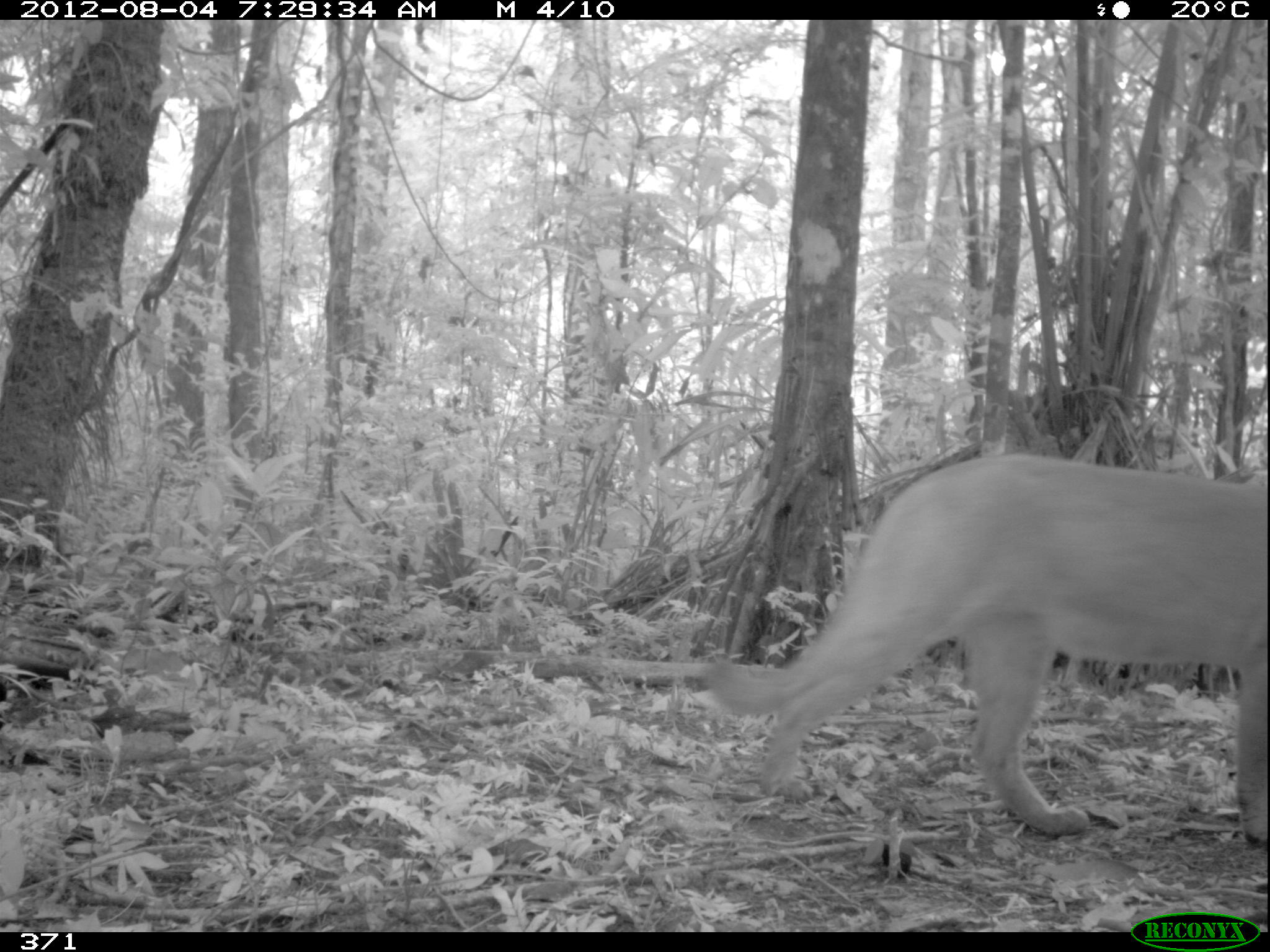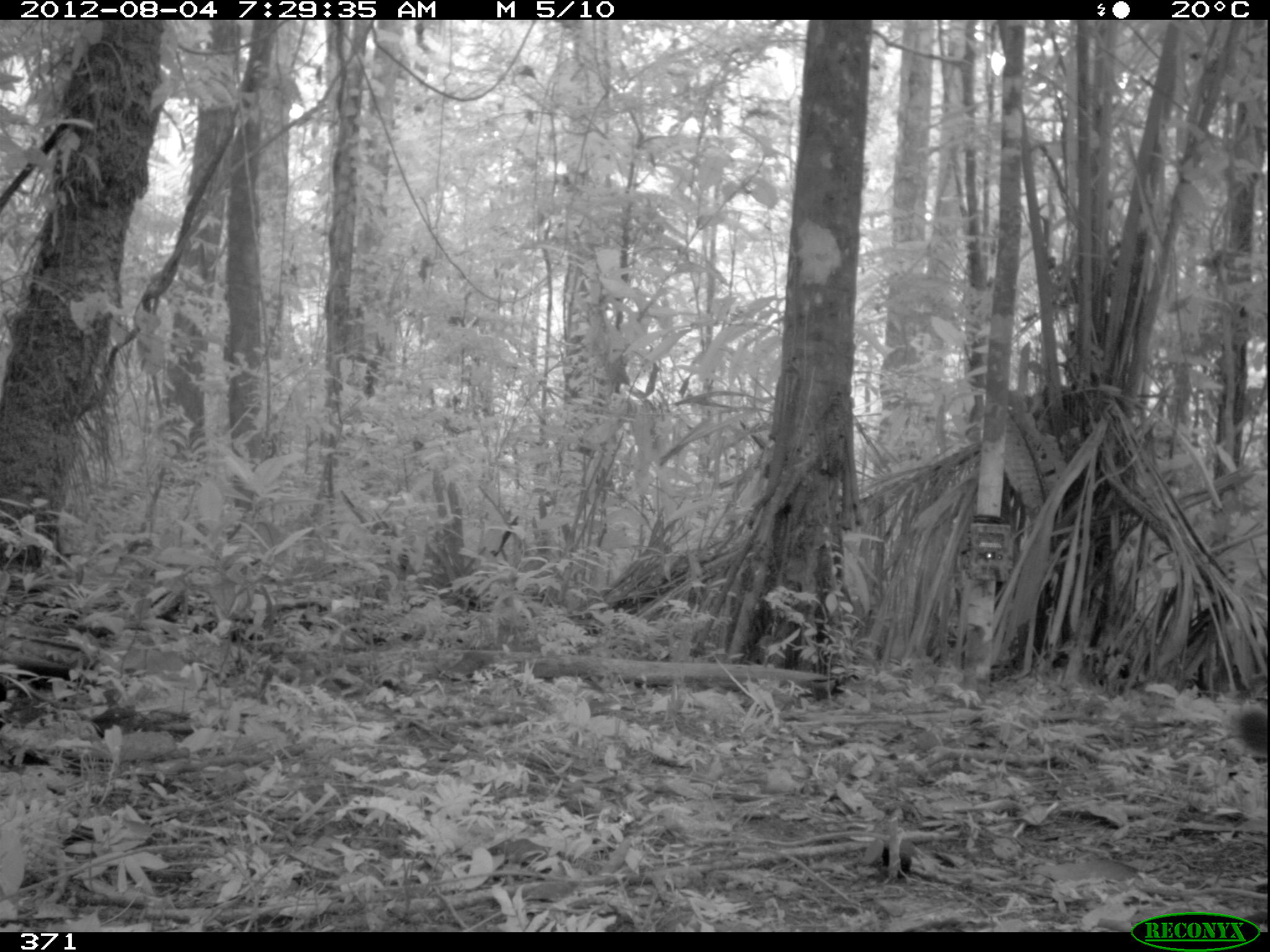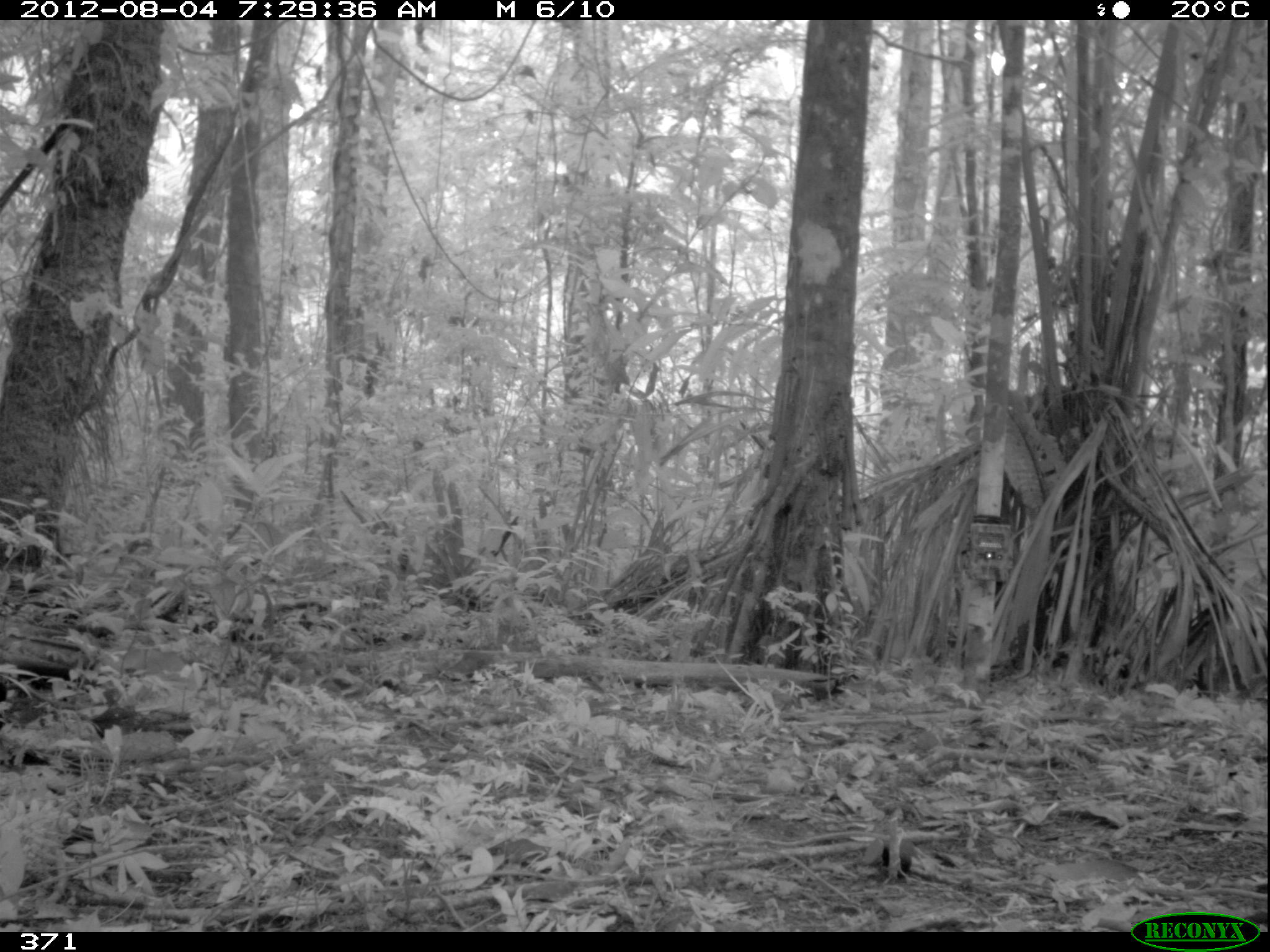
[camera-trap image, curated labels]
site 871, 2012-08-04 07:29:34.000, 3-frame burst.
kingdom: Animalia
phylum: Chordata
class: Mammalia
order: Carnivora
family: Felidae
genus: Puma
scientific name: Puma concolor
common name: mountain lion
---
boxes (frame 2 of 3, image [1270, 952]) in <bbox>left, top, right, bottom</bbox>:
puma concolor: <bbox>1235, 704, 1269, 755</bbox>